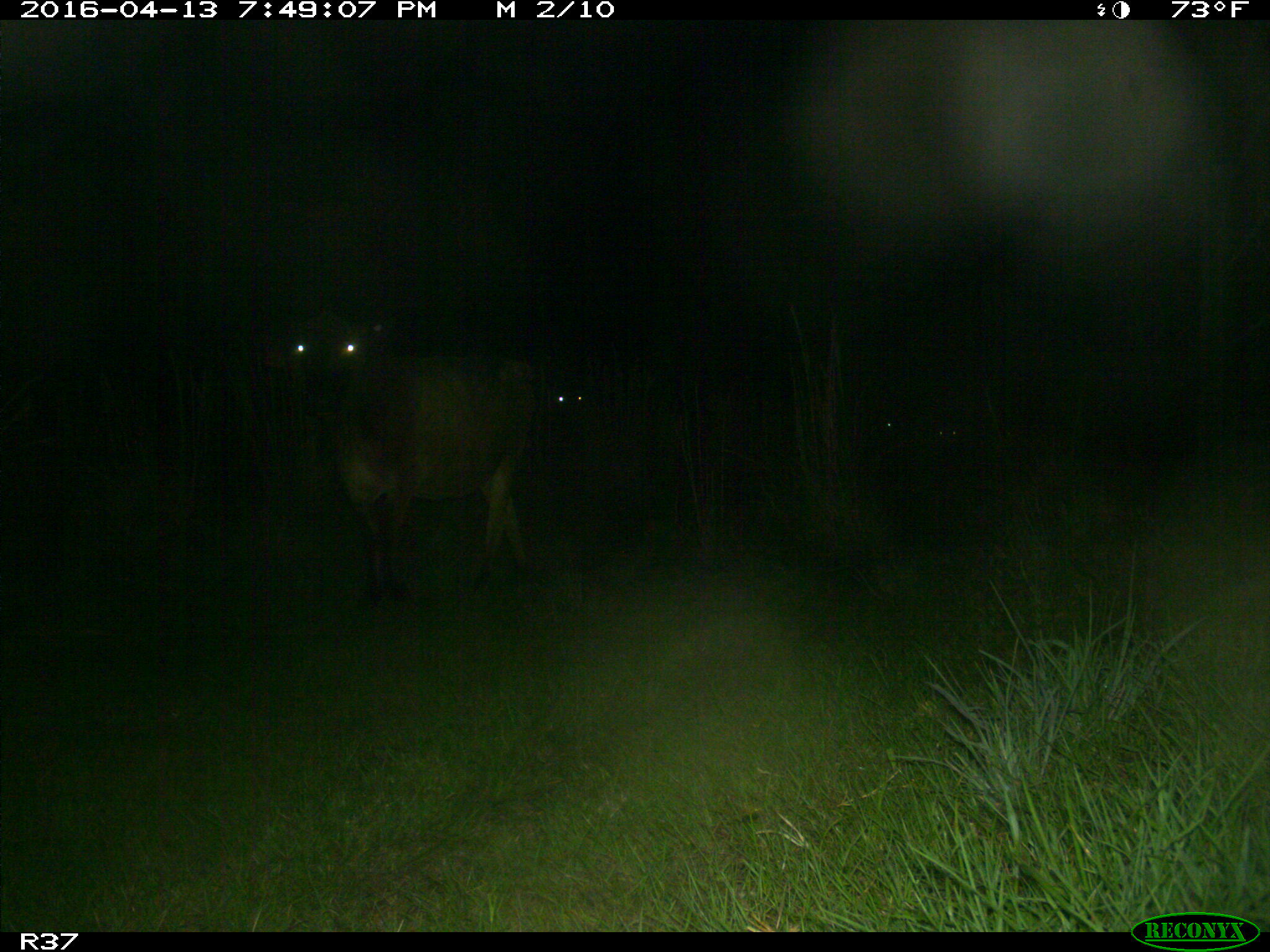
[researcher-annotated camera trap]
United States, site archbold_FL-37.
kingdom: Animalia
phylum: Chordata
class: Mammalia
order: Artiodactyla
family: Bovidae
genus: Bos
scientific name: Bos taurus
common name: domestic cow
Bos taurus (domestic cow).